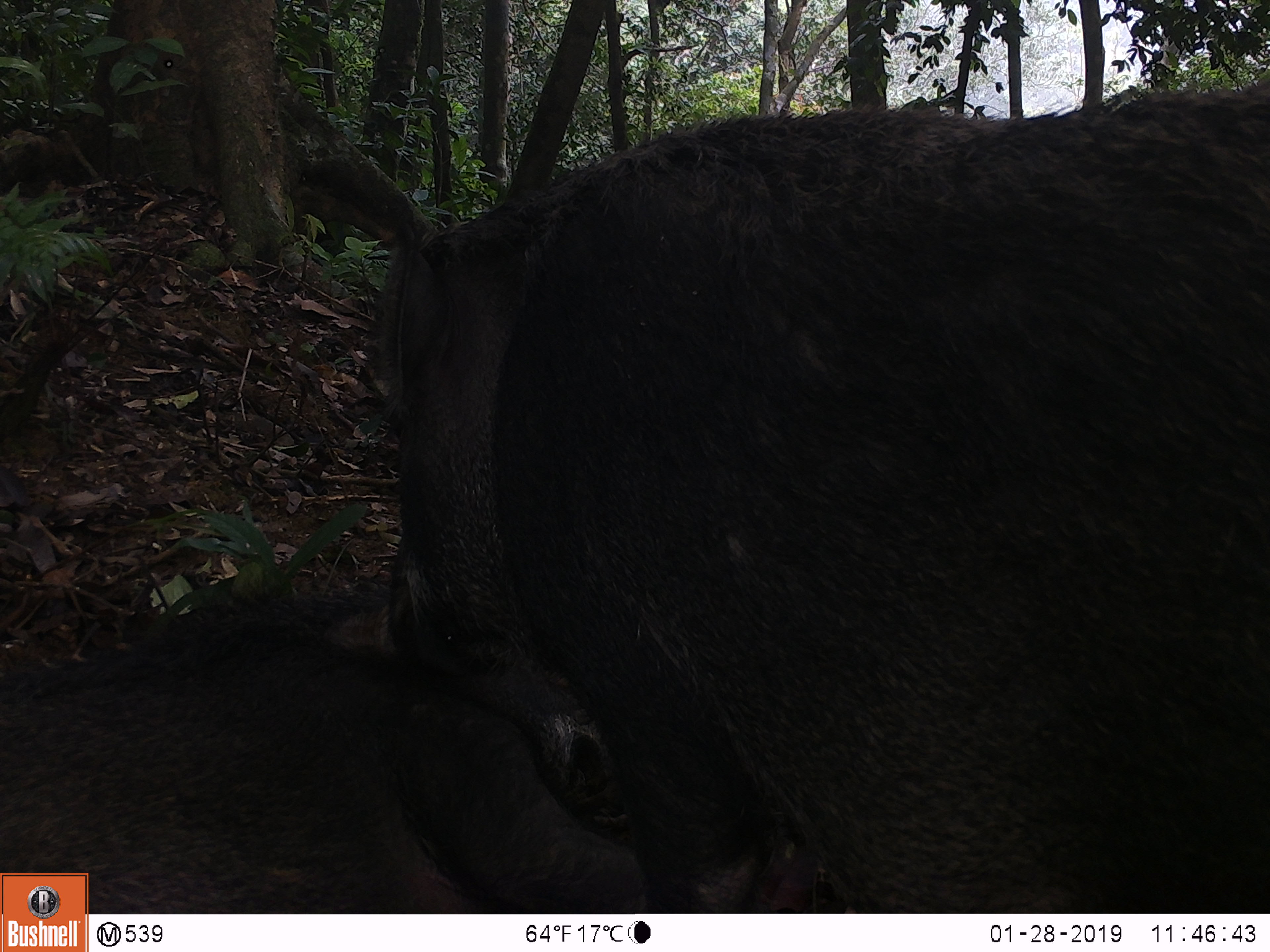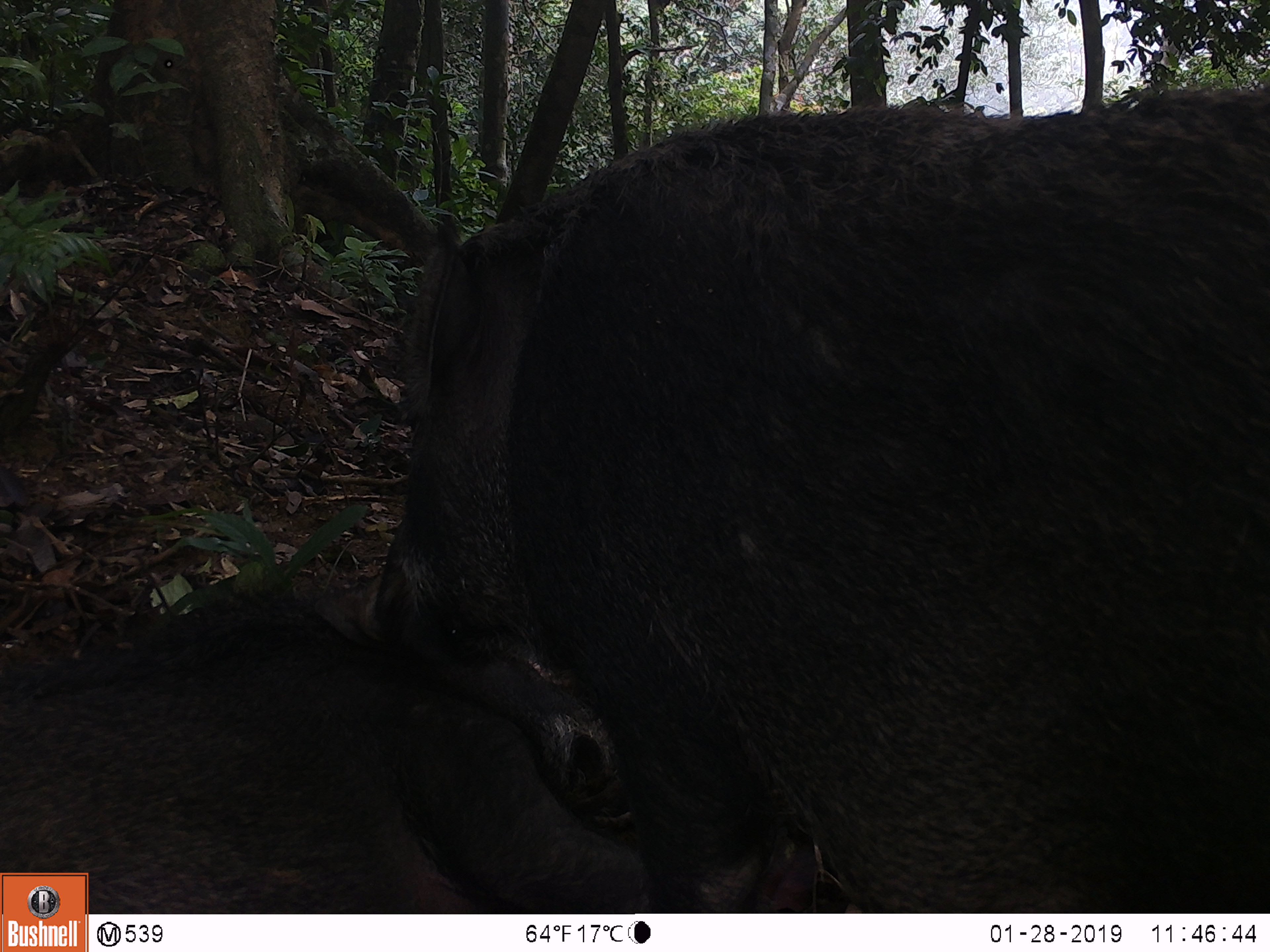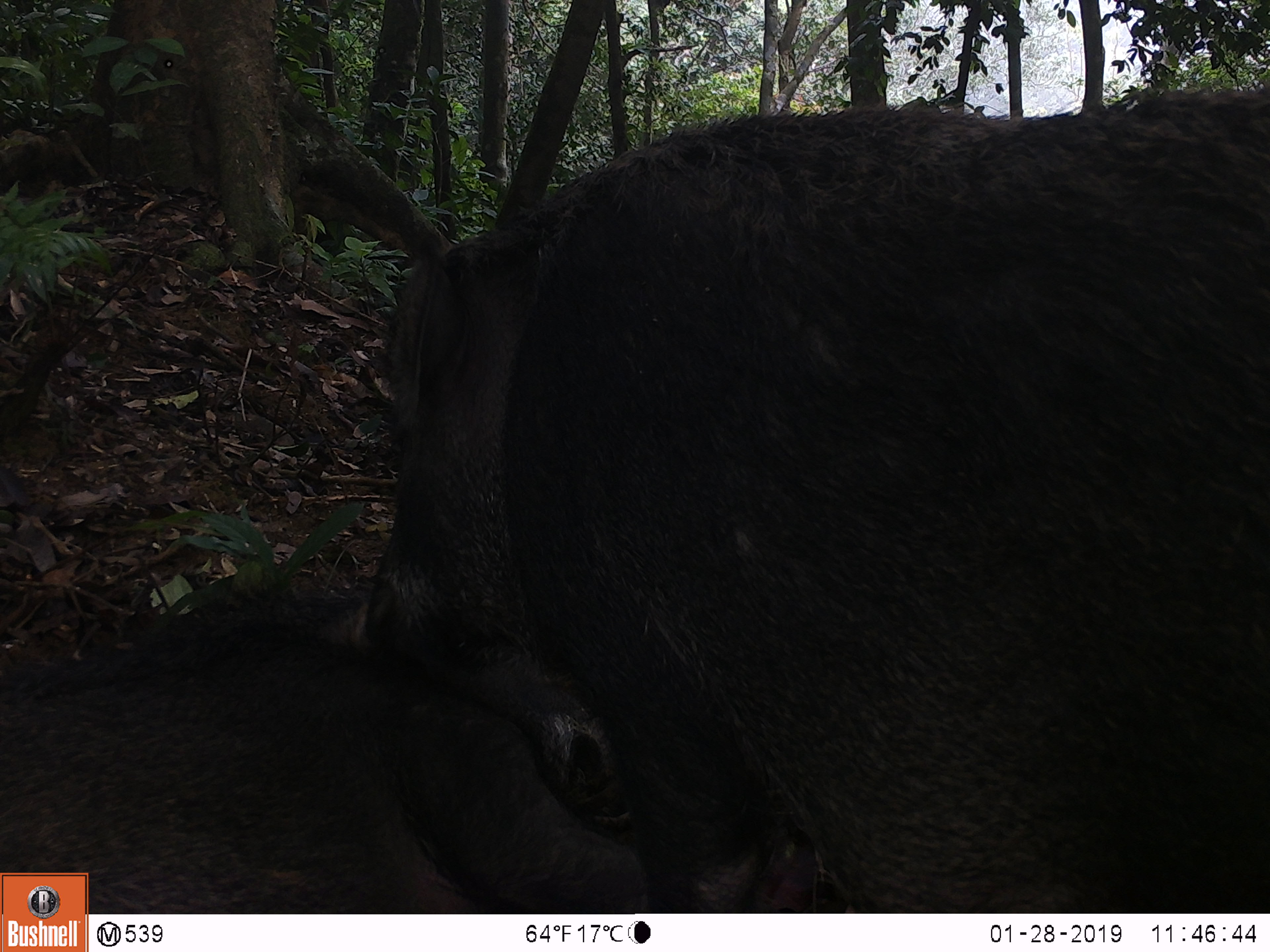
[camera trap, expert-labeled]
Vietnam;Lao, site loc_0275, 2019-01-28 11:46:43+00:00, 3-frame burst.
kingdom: Animalia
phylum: Chordata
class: Mammalia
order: Artiodactyla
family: Suidae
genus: Sus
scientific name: Sus scrofa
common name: eurasian wild pig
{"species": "eurasian wild pig (Sus scrofa)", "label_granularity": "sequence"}